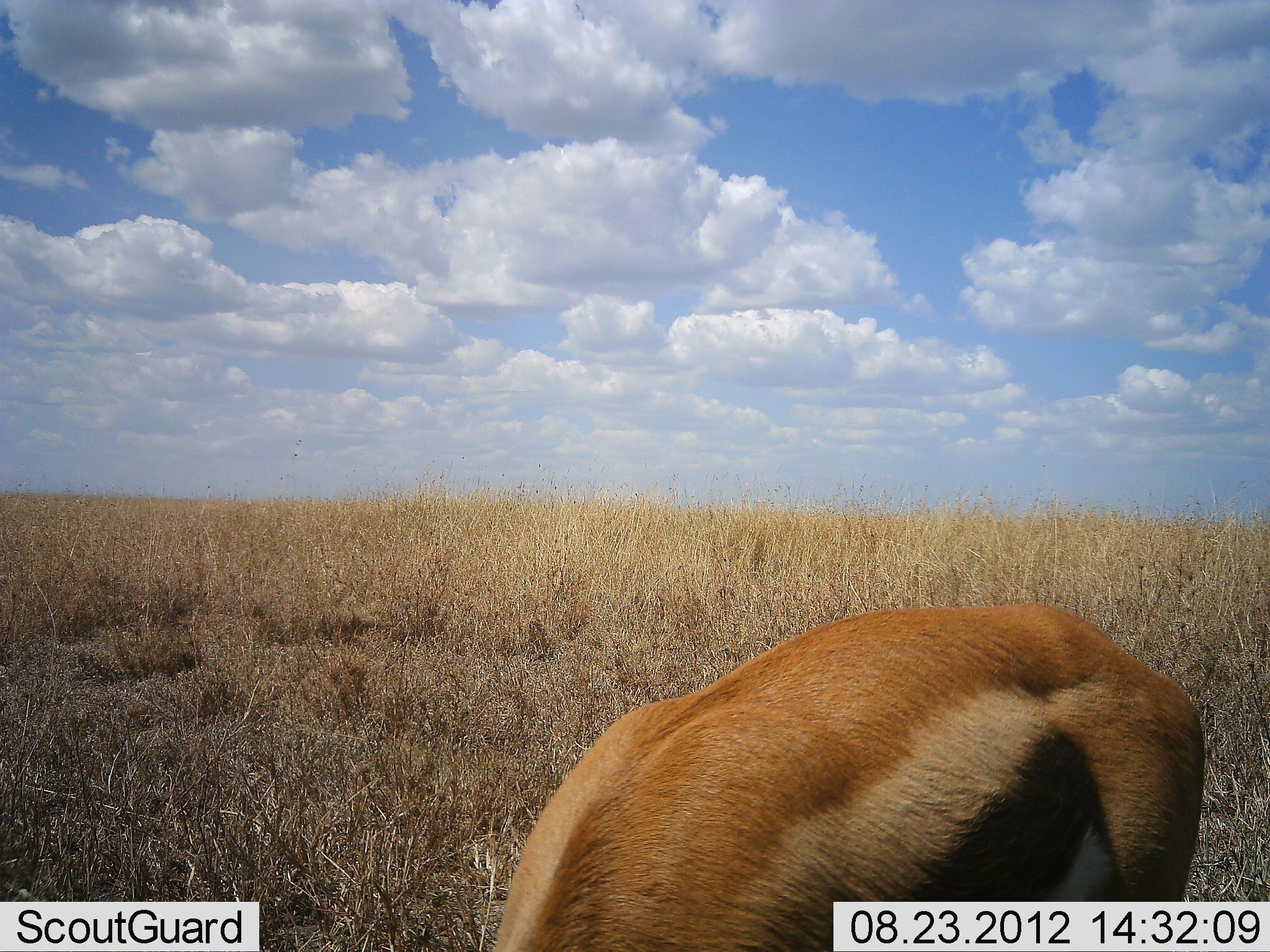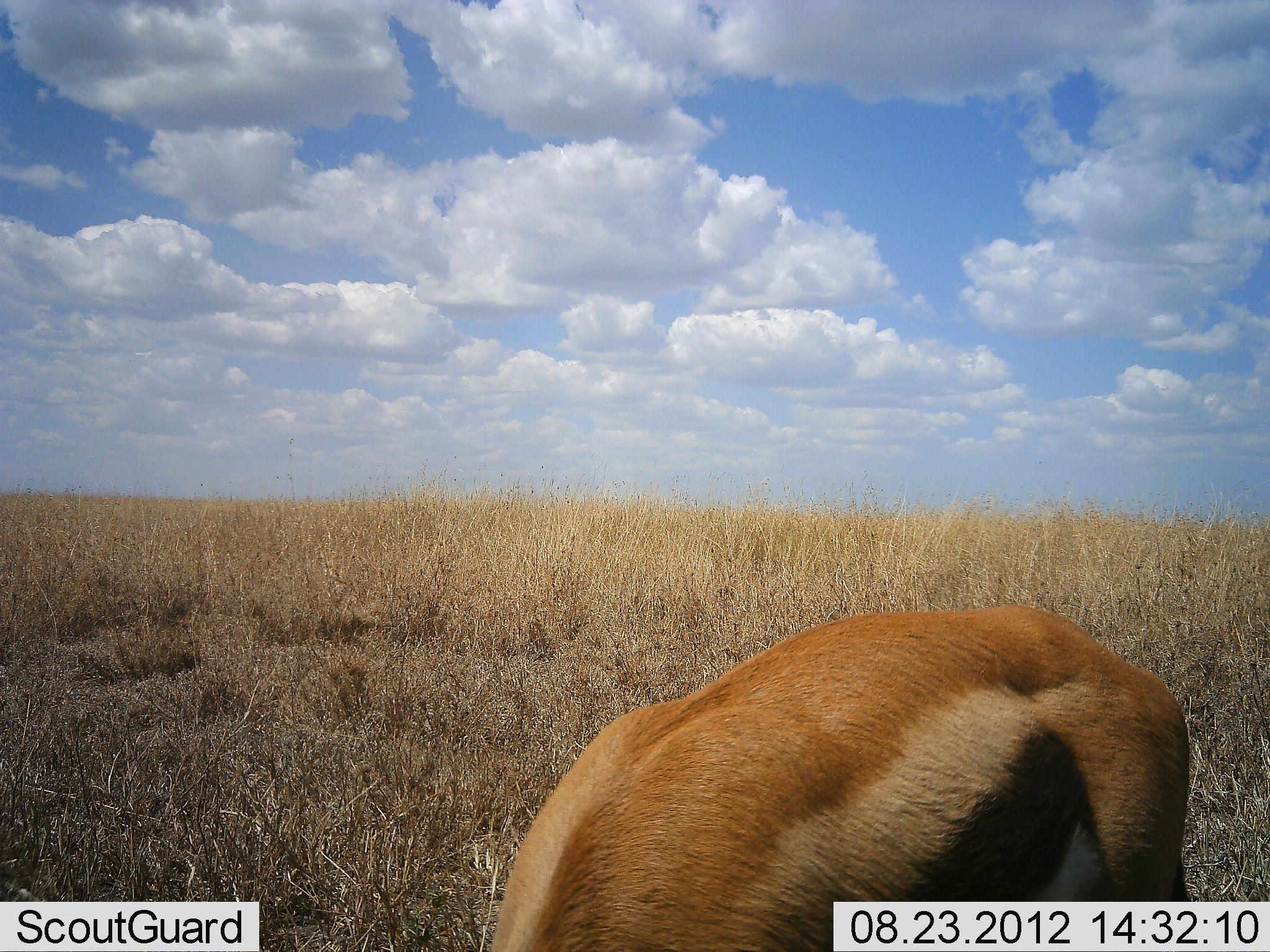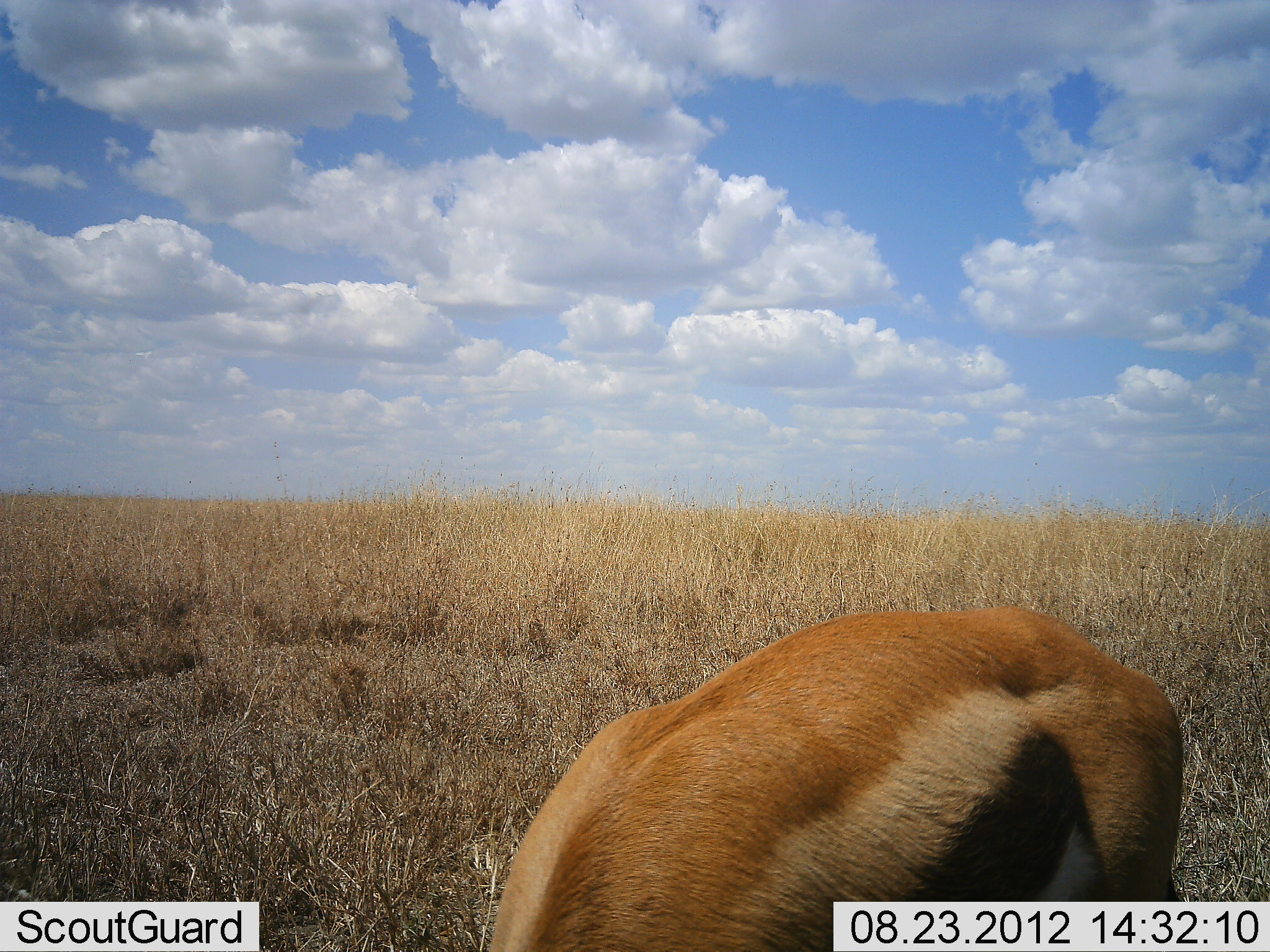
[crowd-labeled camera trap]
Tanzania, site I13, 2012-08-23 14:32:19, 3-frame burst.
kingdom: Animalia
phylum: Chordata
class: Mammalia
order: Artiodactyla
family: Bovidae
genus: Eudorcas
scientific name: Eudorcas thomsonii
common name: thomson's gazelle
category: gazellethomsons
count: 1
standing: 30%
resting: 0%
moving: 0%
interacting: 0%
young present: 0%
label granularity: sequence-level